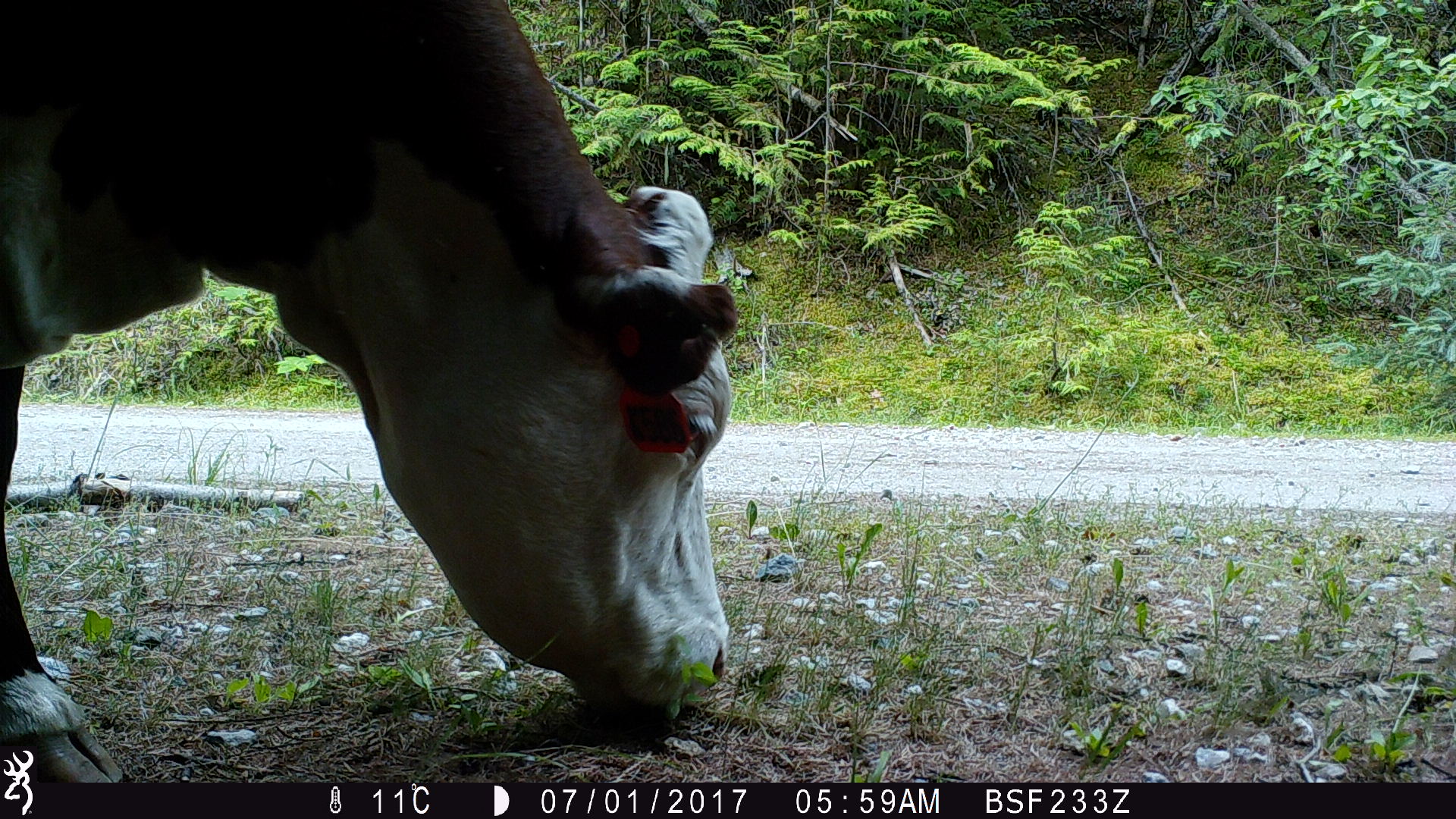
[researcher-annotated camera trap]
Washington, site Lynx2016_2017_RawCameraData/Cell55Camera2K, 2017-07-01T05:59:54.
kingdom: Animalia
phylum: Chordata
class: Mammalia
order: Artiodactyla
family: Bovidae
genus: Bos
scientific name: Bos taurus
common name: domestic cattle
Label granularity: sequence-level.